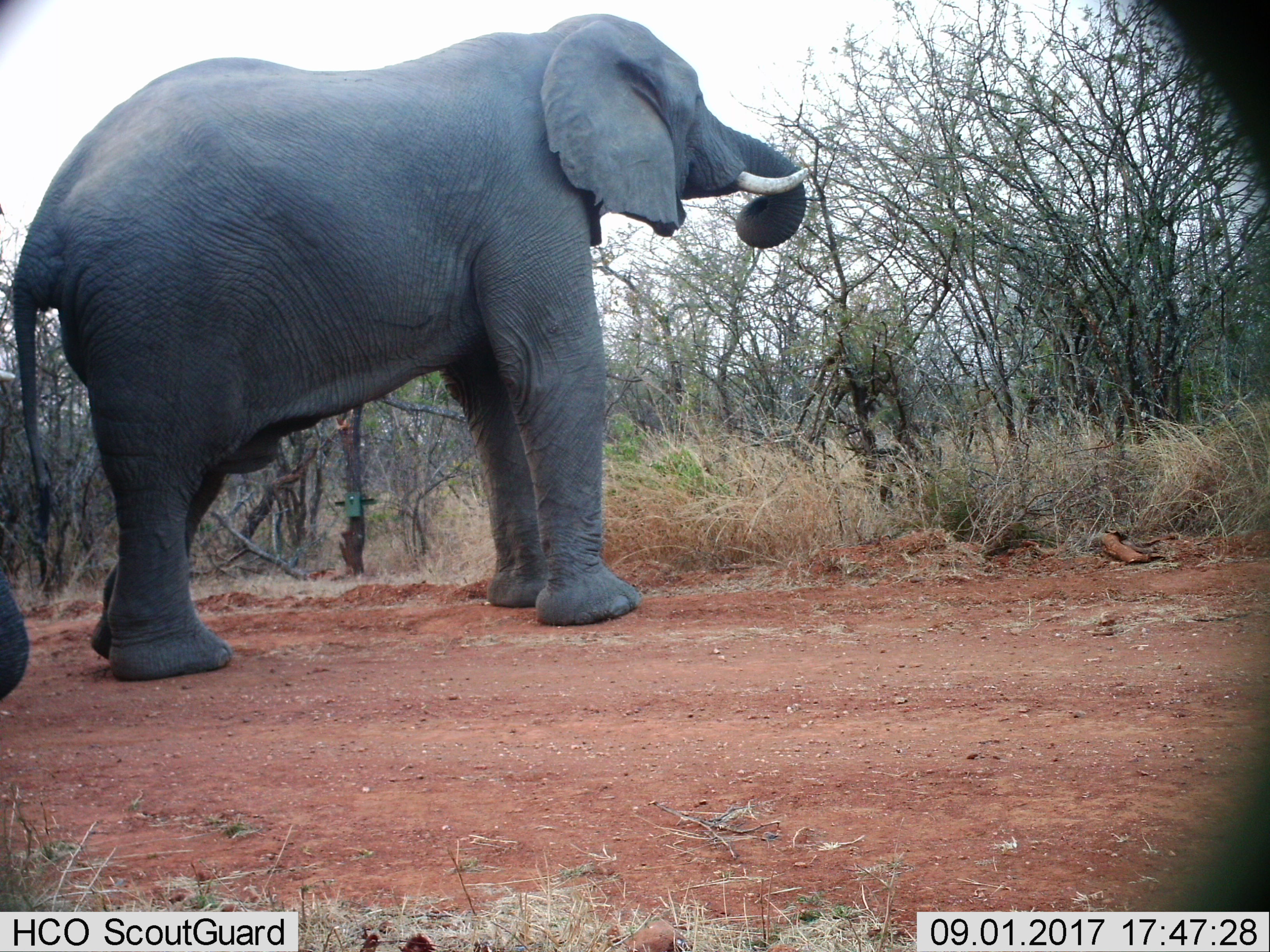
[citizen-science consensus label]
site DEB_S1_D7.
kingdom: Animalia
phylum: Chordata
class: Mammalia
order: Proboscidea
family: Elephantidae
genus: Loxodonta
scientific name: Loxodonta africana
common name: african bush elephant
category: elephant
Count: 2.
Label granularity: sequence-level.